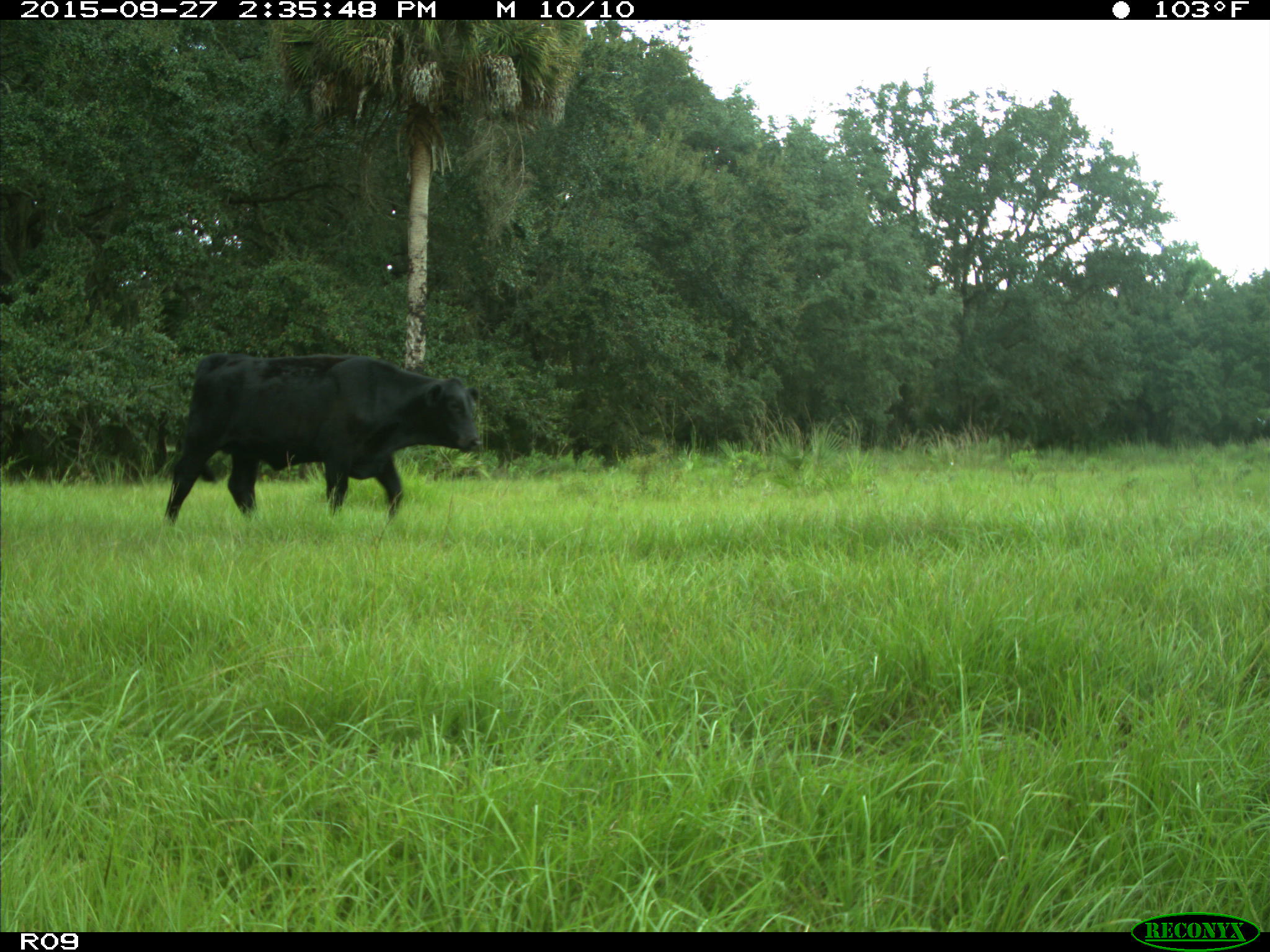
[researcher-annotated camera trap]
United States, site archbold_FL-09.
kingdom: Animalia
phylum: Chordata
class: Mammalia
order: Artiodactyla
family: Bovidae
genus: Bos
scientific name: Bos taurus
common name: domestic cow